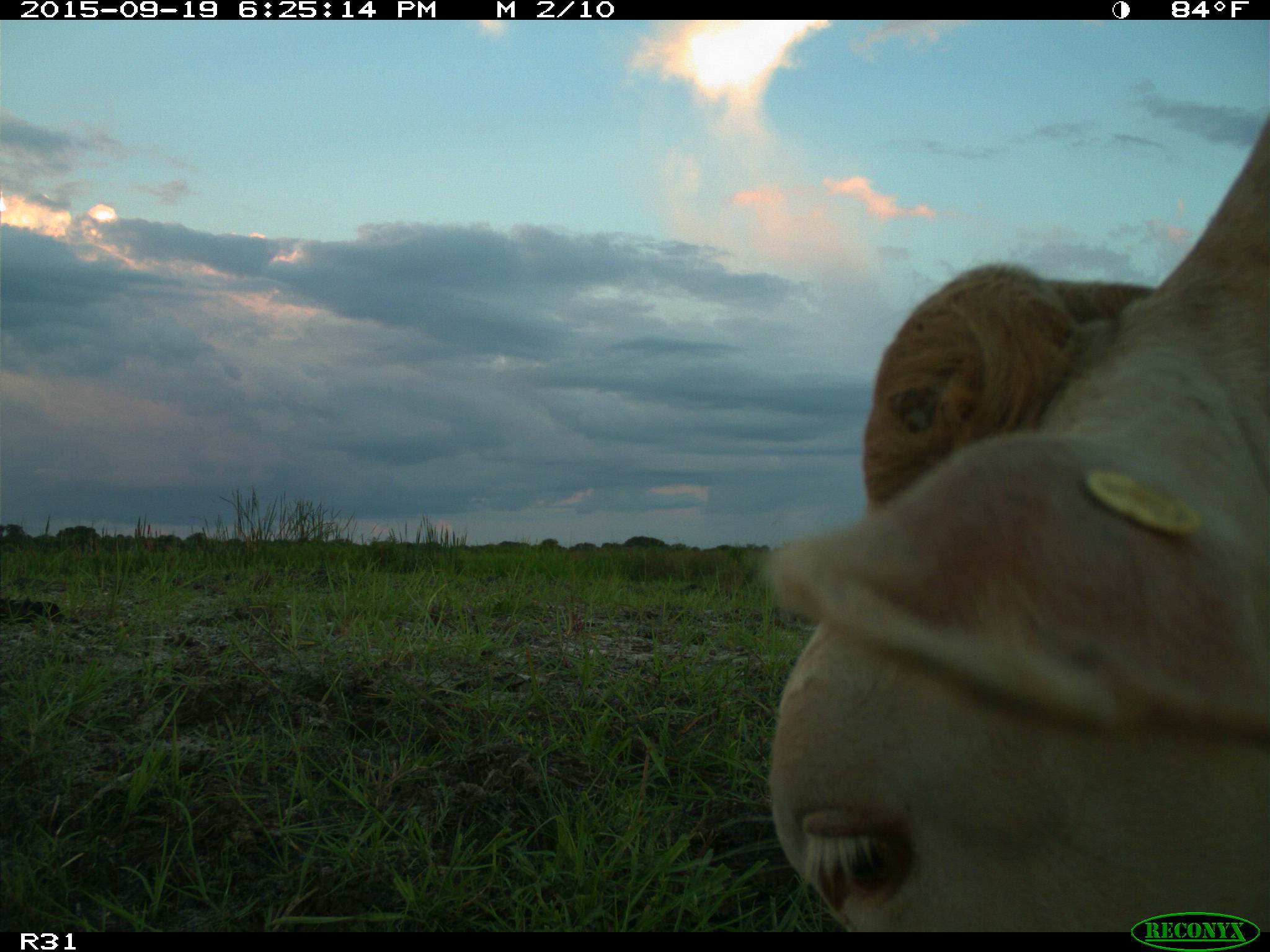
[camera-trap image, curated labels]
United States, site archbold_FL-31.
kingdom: Animalia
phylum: Chordata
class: Mammalia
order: Artiodactyla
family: Bovidae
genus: Bos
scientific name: Bos taurus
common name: domestic cow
Bos taurus (domestic cow).